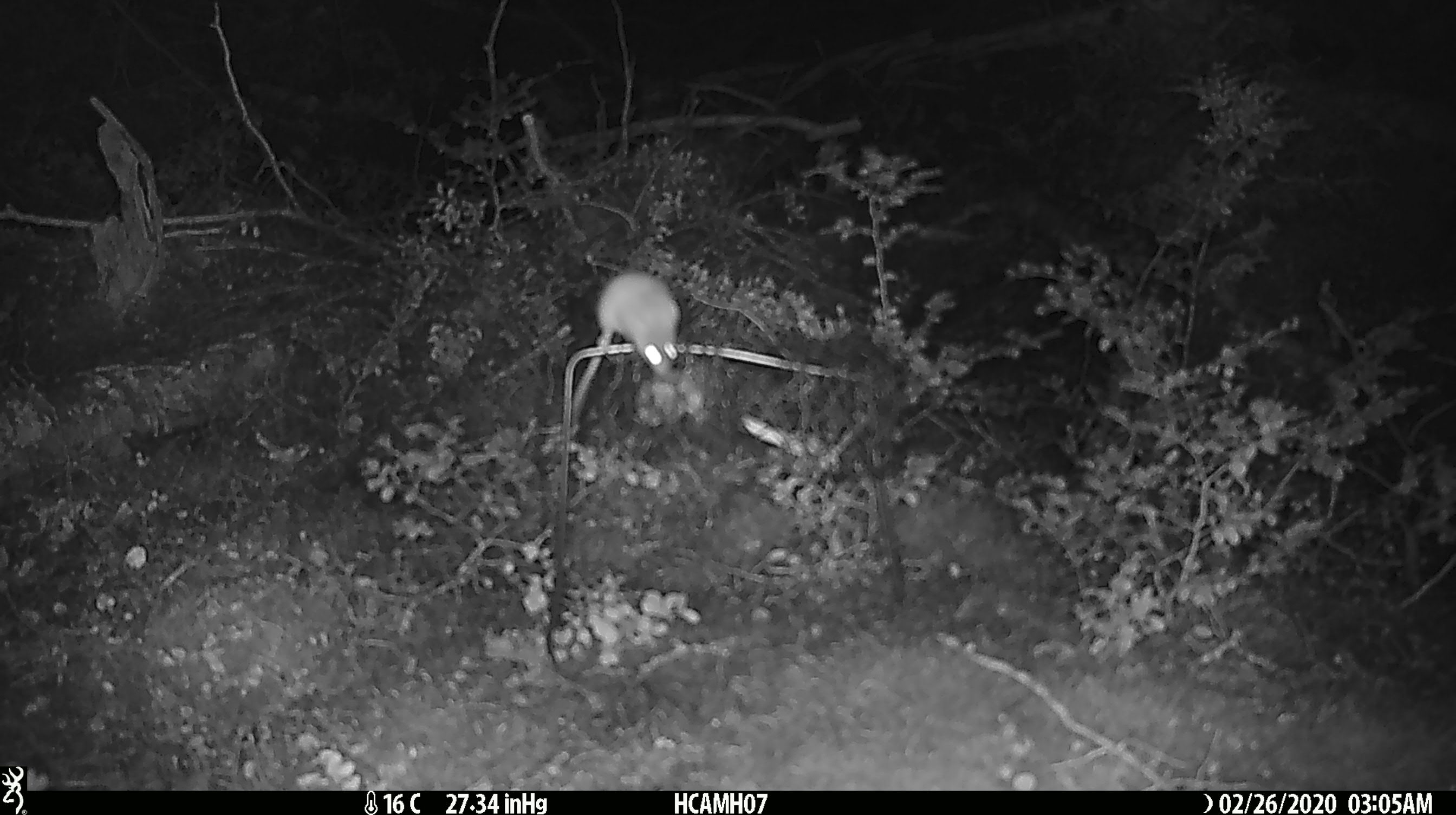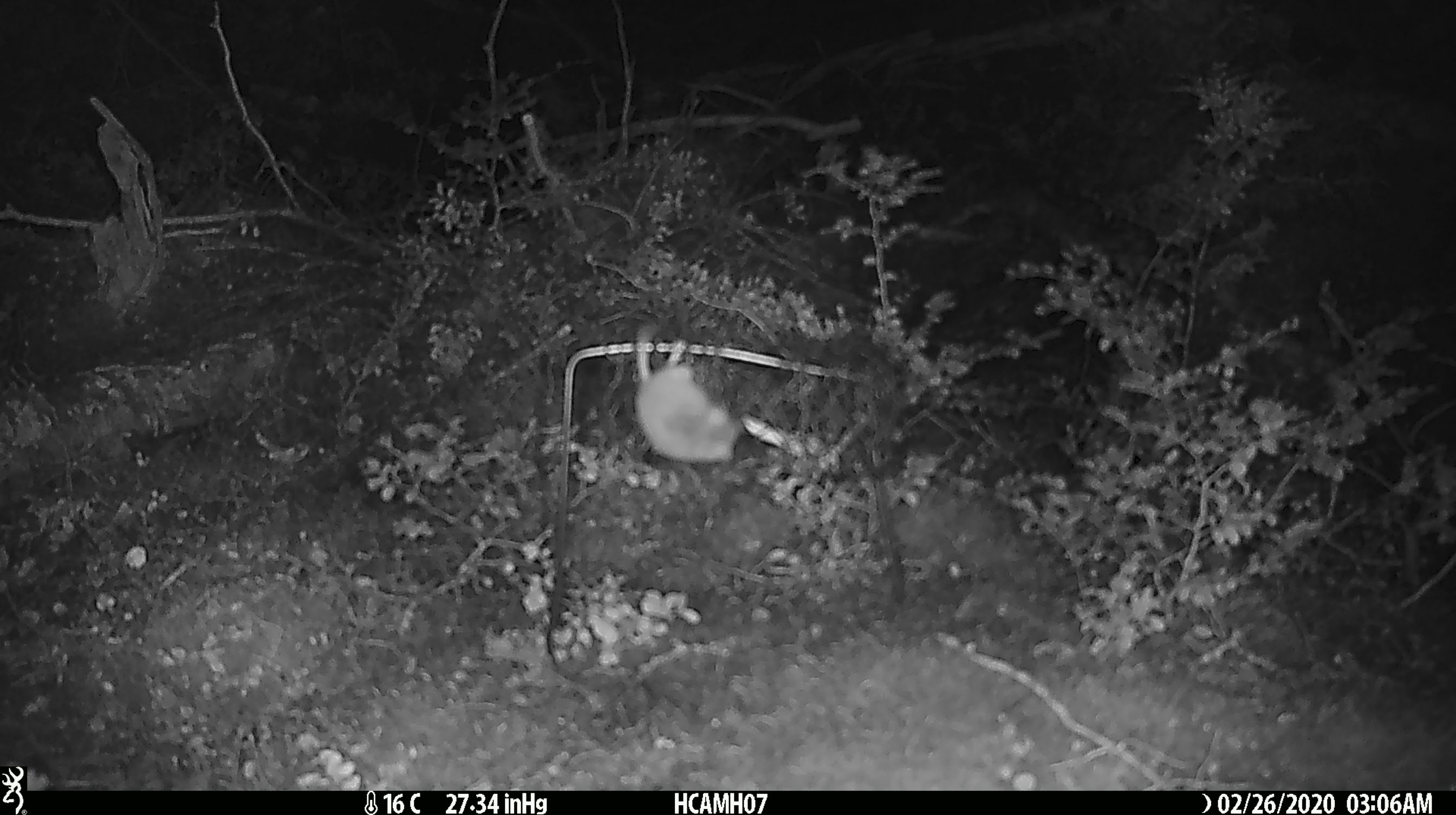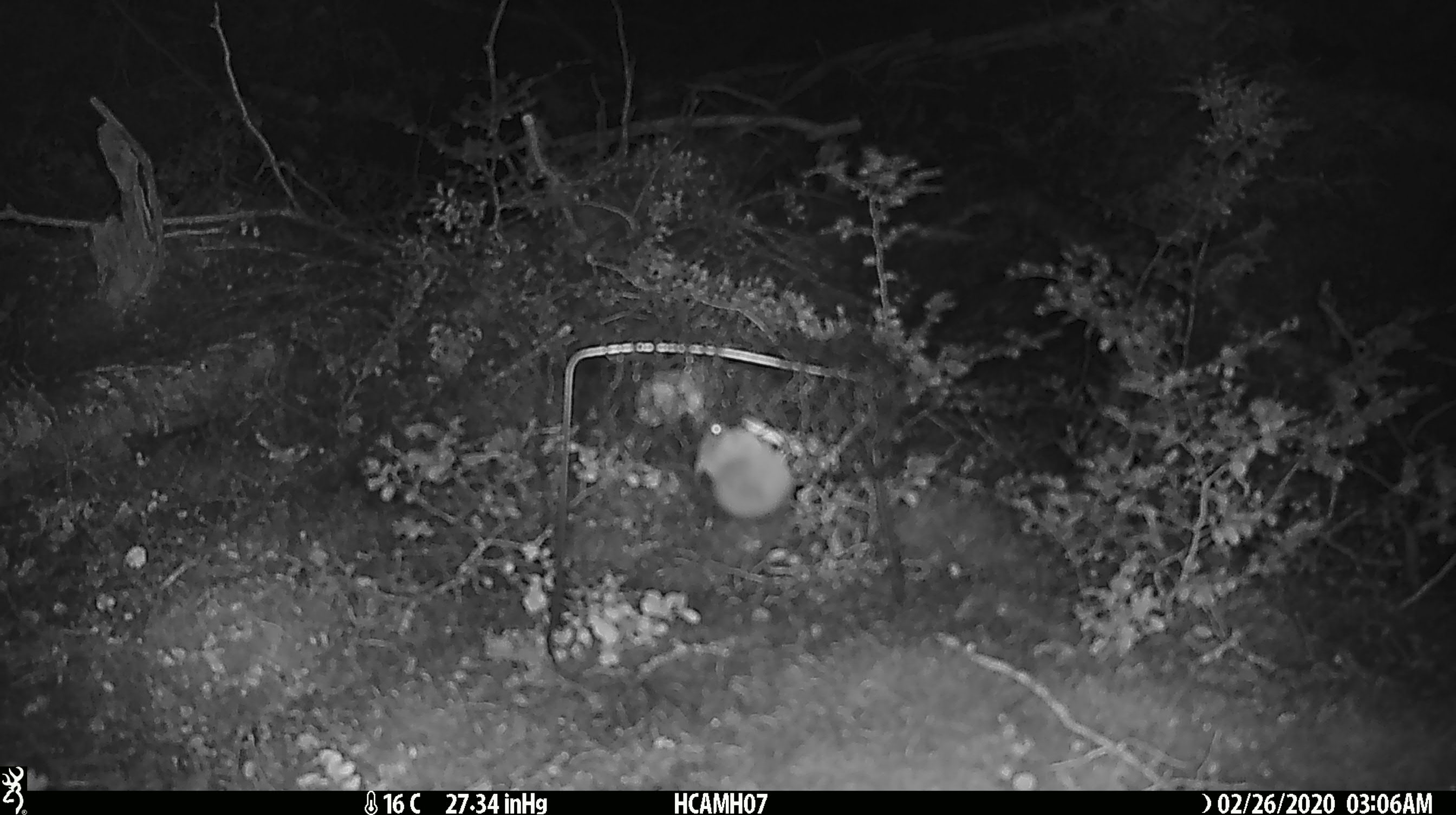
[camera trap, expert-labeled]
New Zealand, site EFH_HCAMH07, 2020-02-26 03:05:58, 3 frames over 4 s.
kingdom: Animalia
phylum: Chordata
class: Mammalia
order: Rodentia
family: Muridae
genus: Mus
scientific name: Mus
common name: mouse